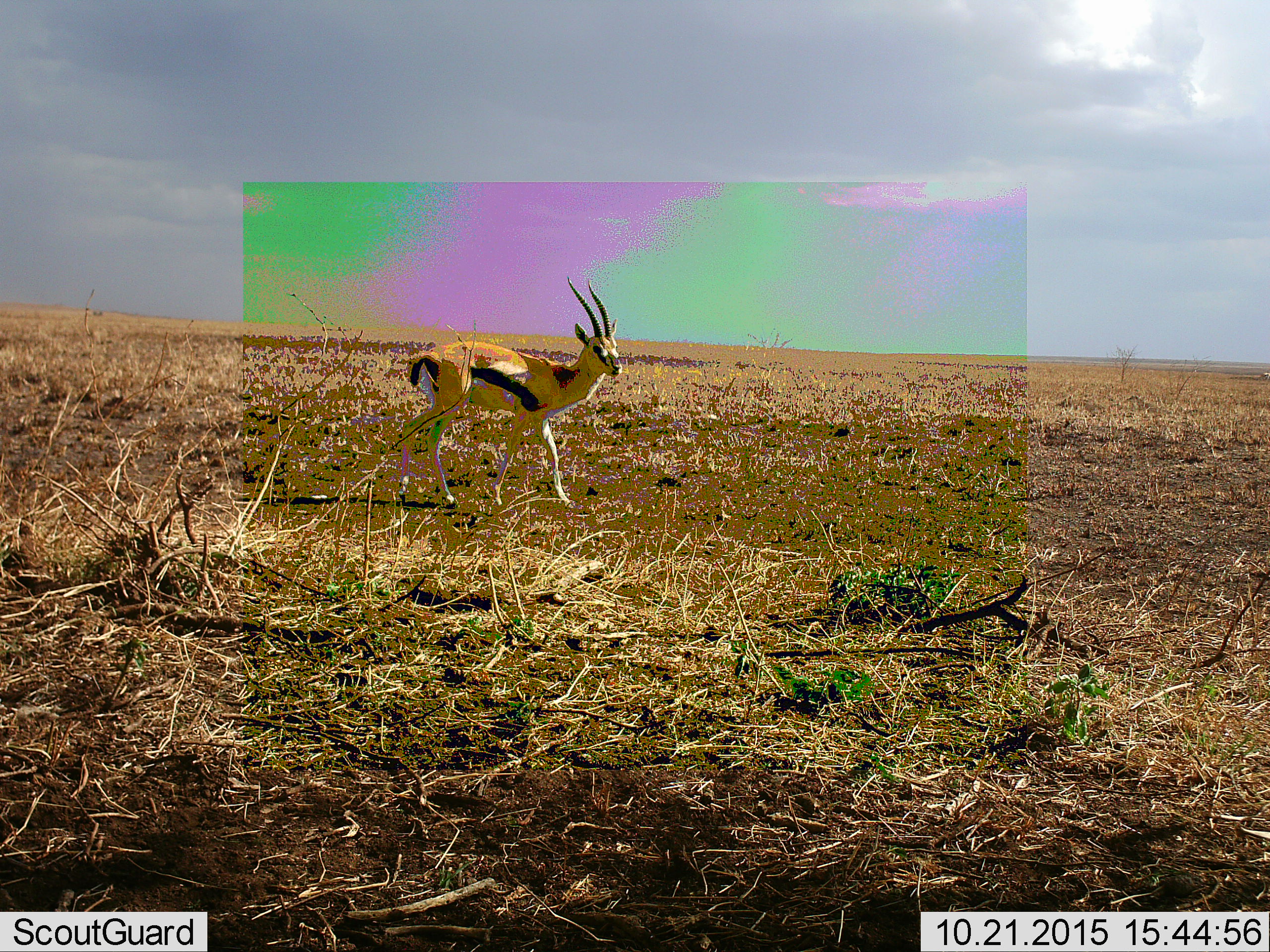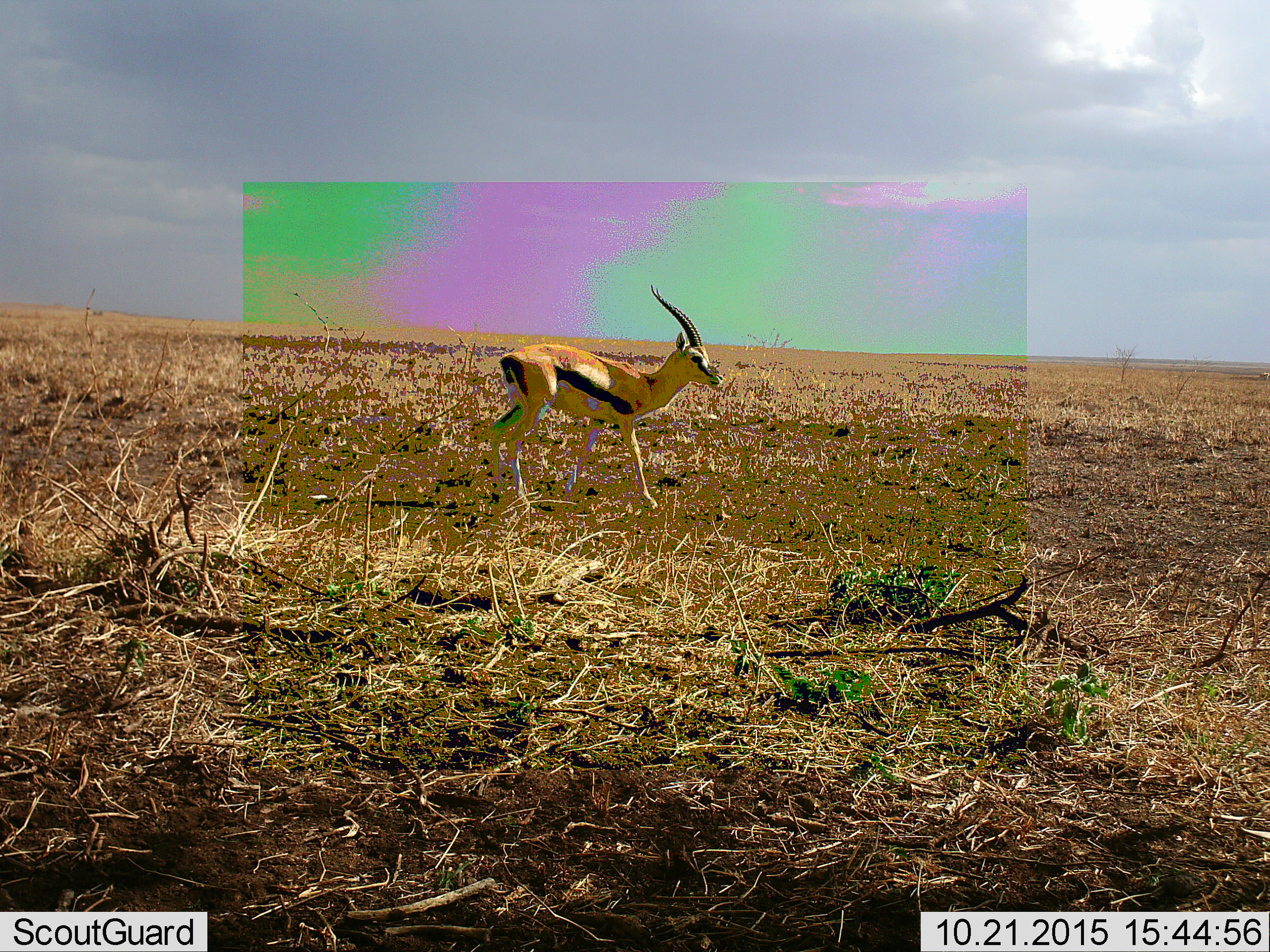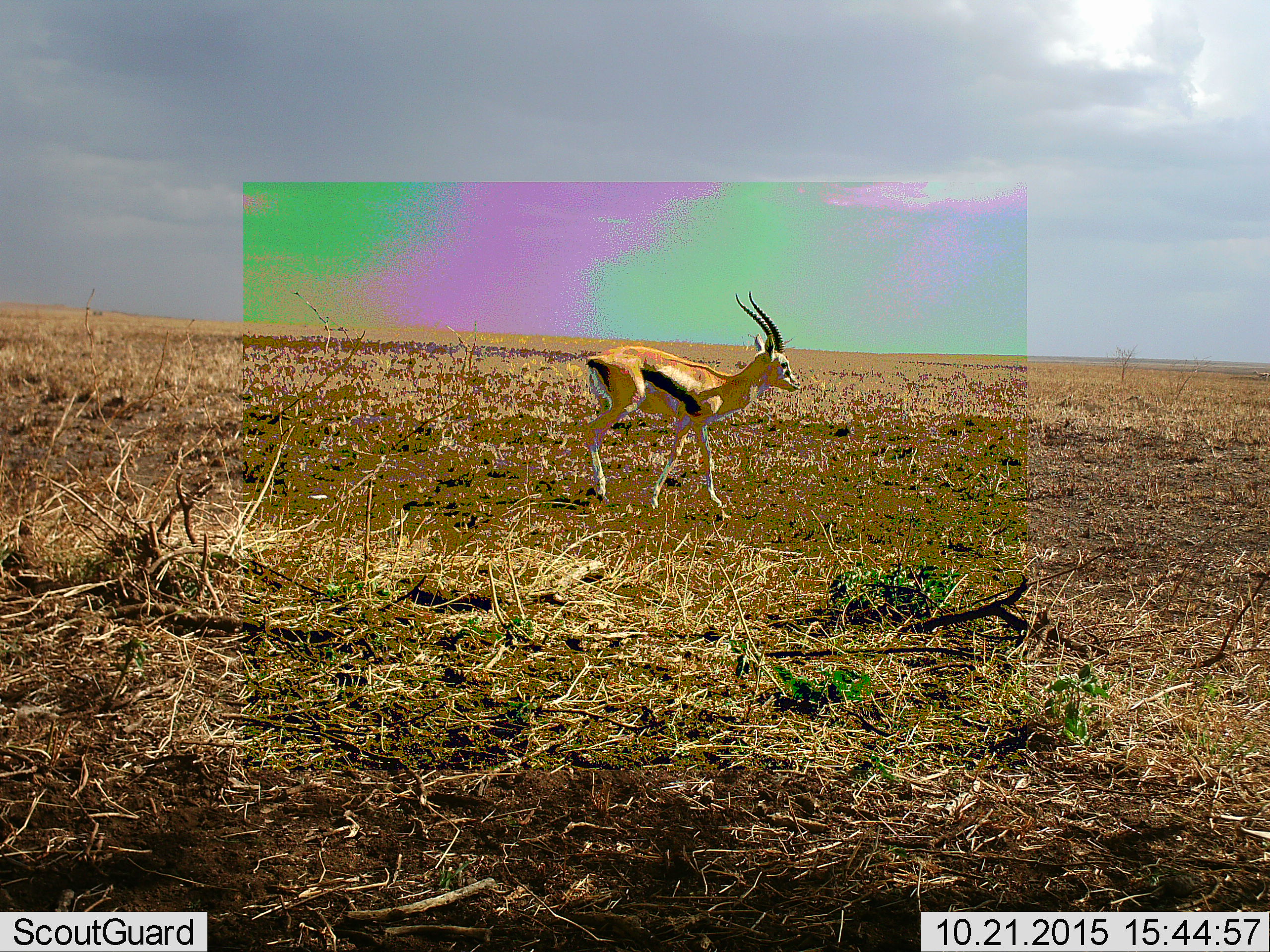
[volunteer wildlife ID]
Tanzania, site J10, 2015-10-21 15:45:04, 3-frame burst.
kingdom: Animalia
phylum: Chordata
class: Mammalia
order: Artiodactyla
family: Bovidae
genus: Eudorcas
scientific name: Eudorcas thomsonii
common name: thomson's gazelle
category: gazellethomsons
Gazellethomsons (thomson's gazelle) (Eudorcas thomsonii), count 1. Behavior (volunteer vote fractions): standing 0%, resting 0%, moving 100%, interacting 0%. Young present (vote fraction): 0%. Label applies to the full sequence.